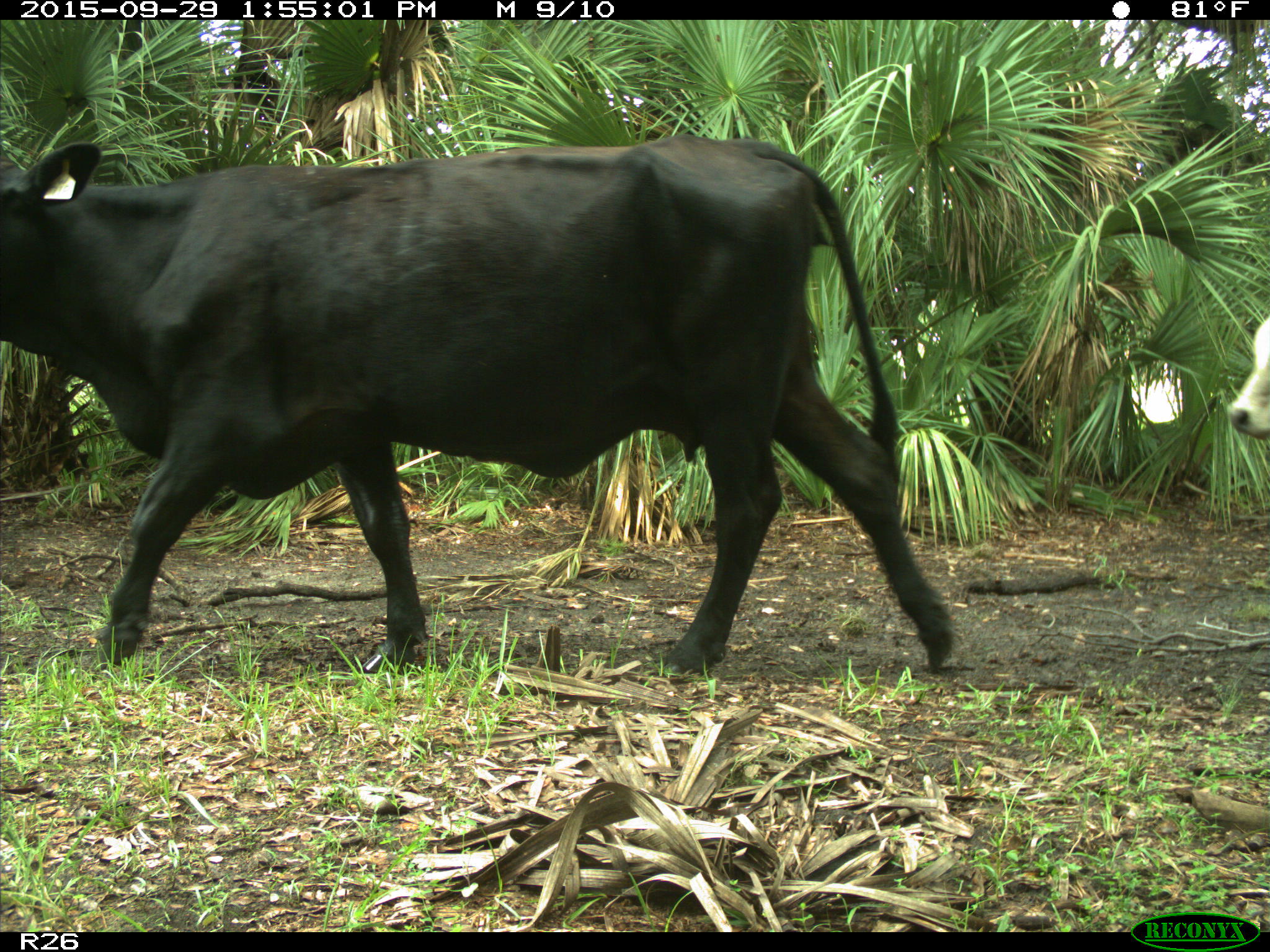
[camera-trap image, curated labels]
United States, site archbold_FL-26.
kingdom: Animalia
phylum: Chordata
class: Mammalia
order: Artiodactyla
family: Bovidae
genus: Bos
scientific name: Bos taurus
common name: domestic cow